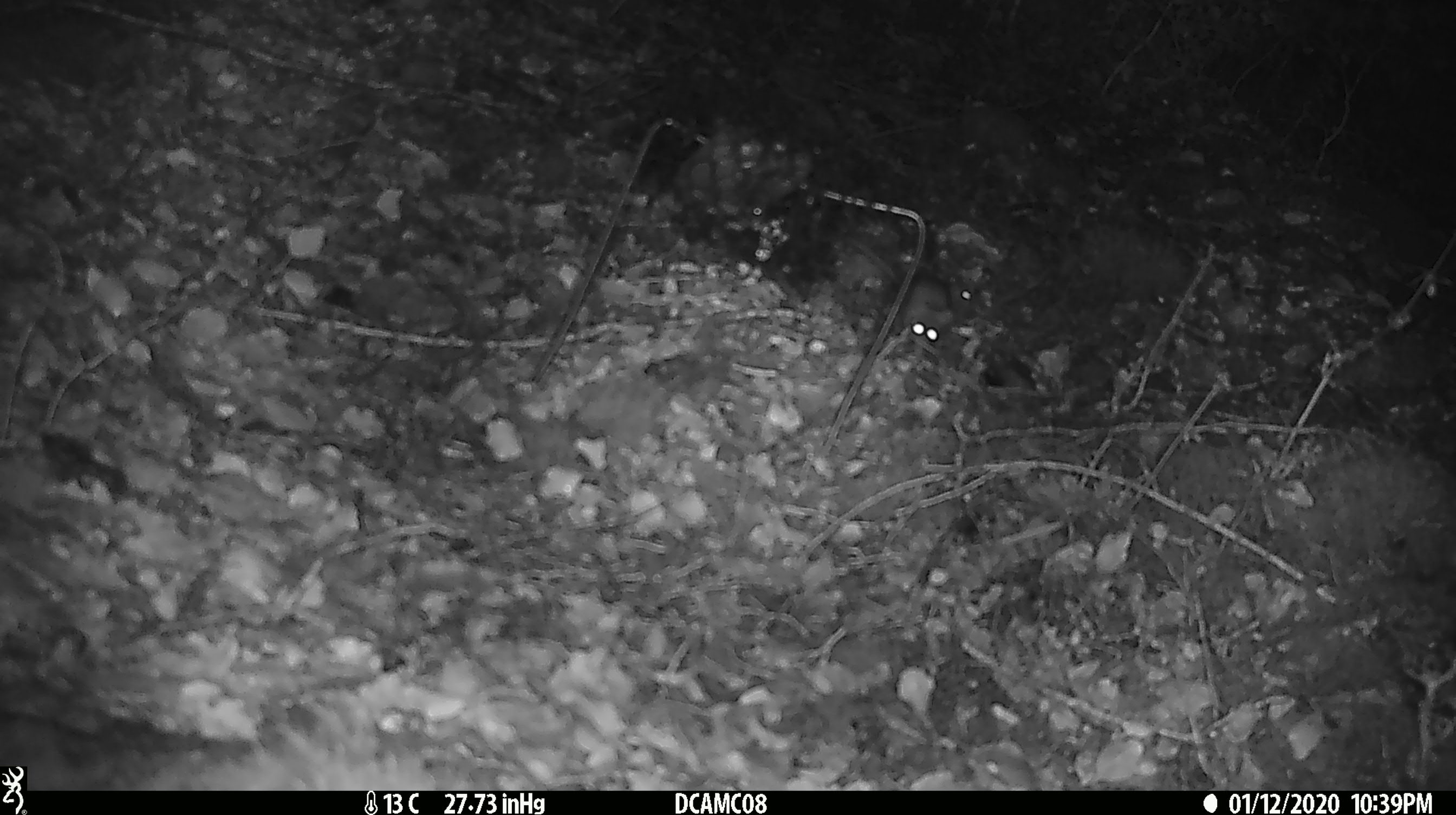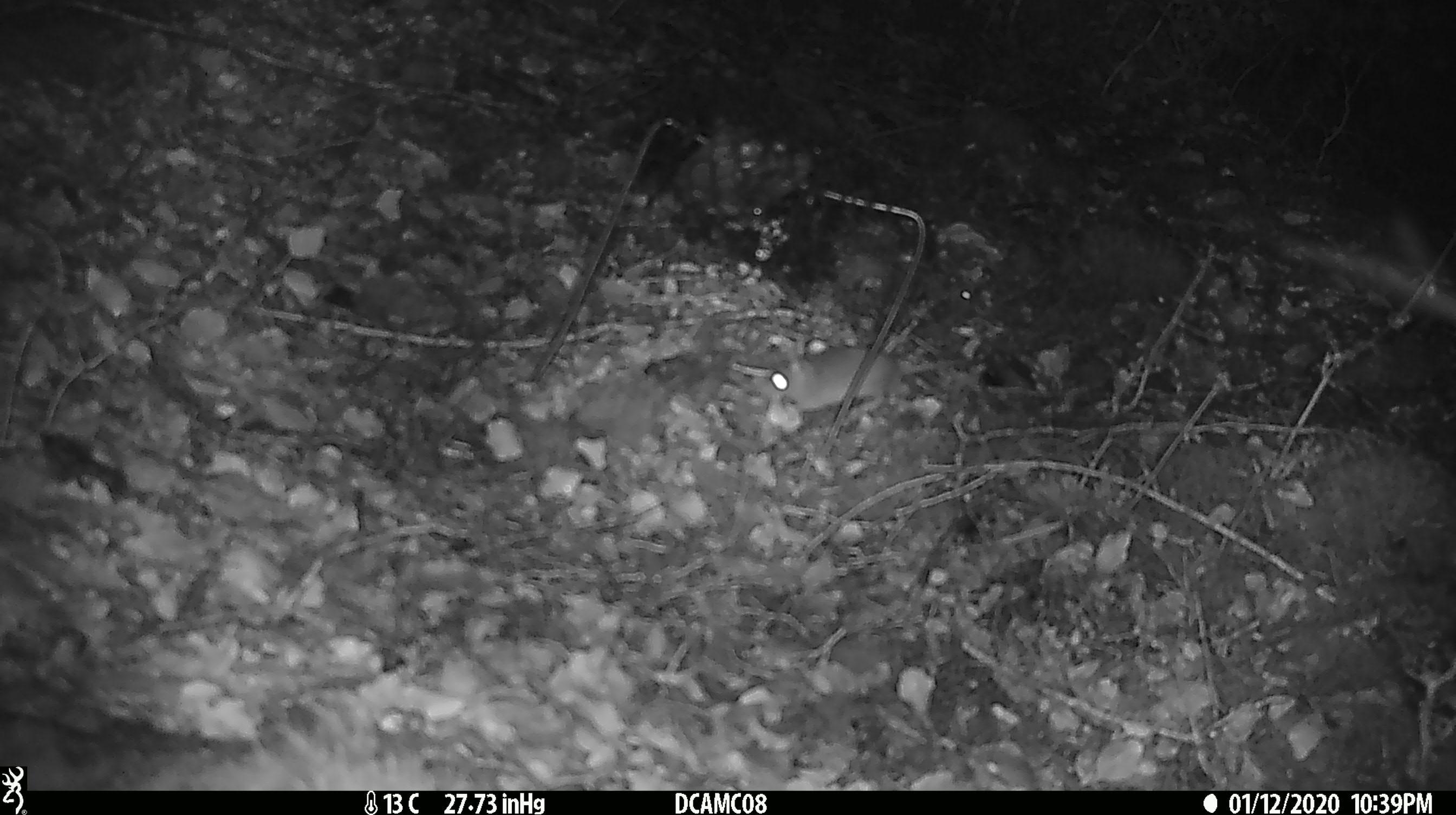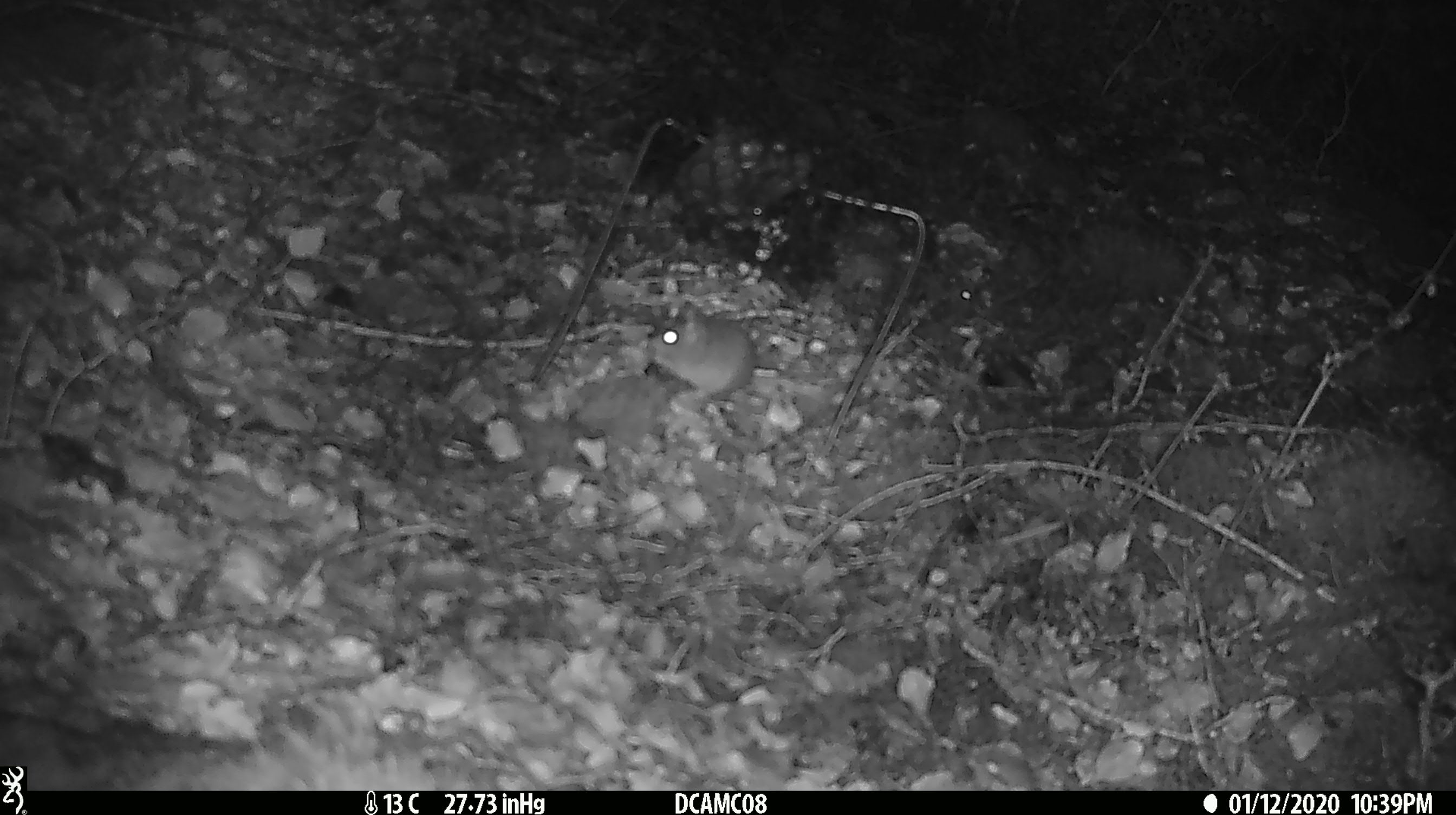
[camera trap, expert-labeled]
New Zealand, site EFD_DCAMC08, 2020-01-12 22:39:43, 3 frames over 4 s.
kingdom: Animalia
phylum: Chordata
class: Mammalia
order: Rodentia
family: Muridae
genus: Mus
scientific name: Mus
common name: mouse